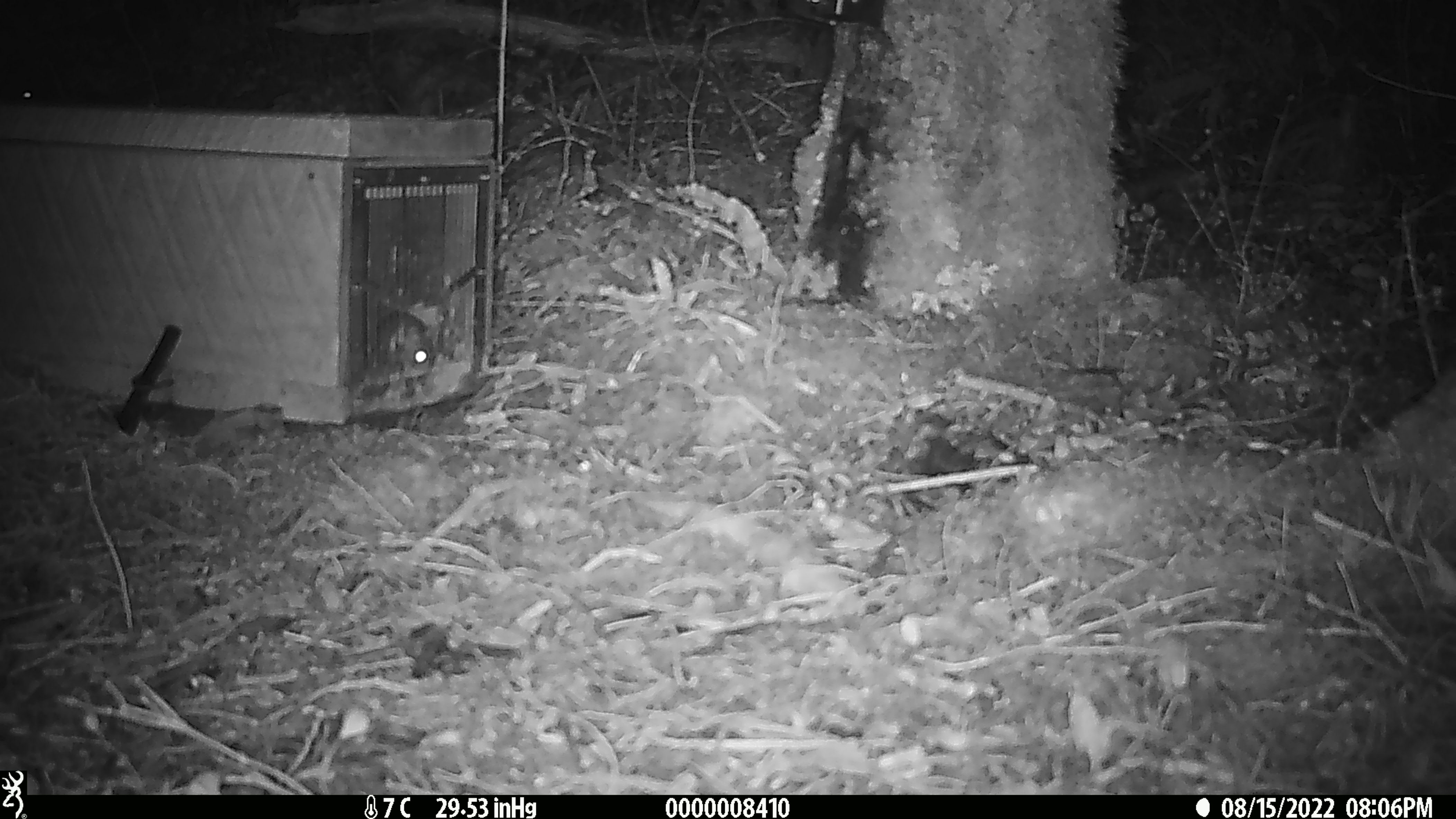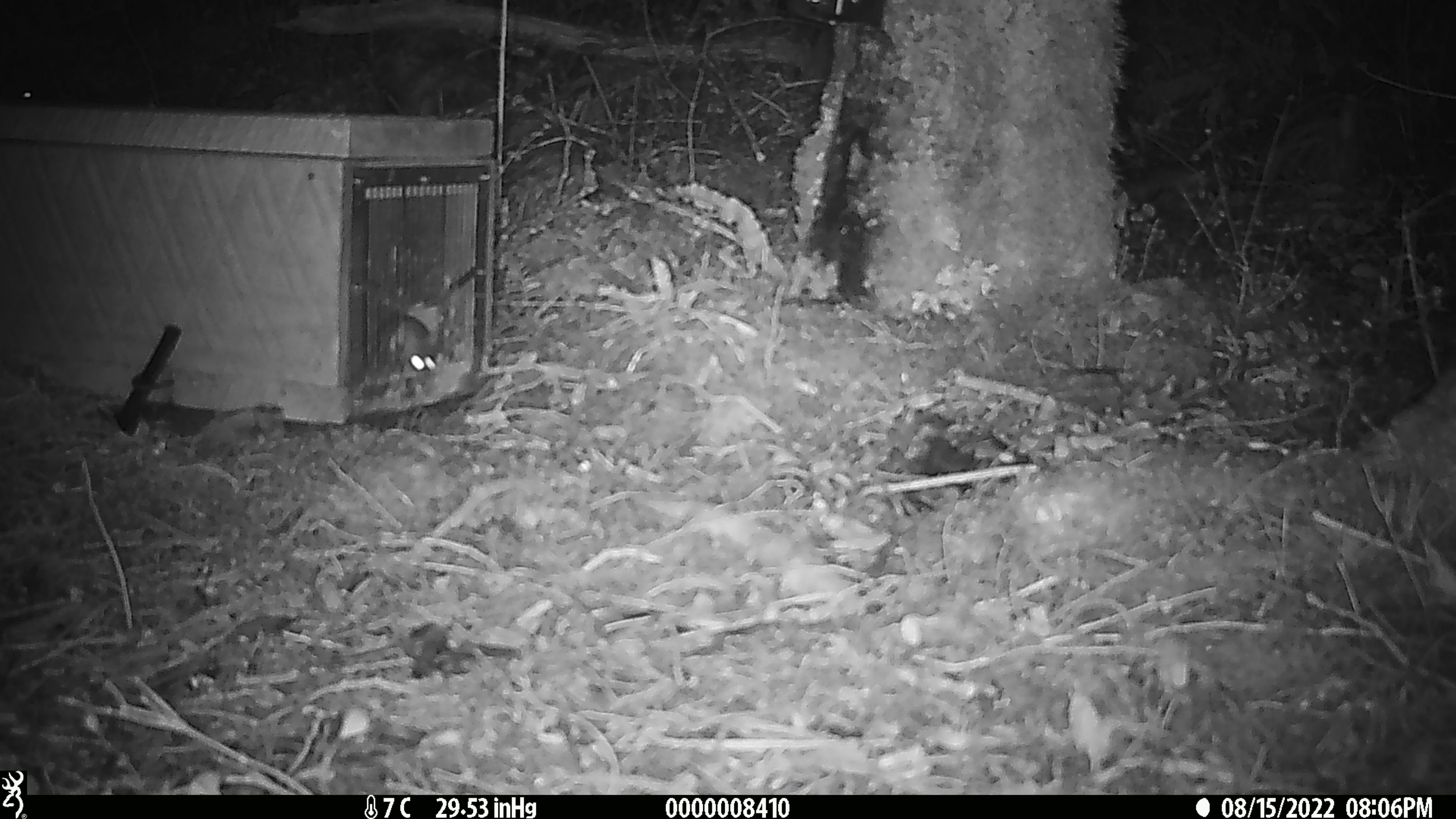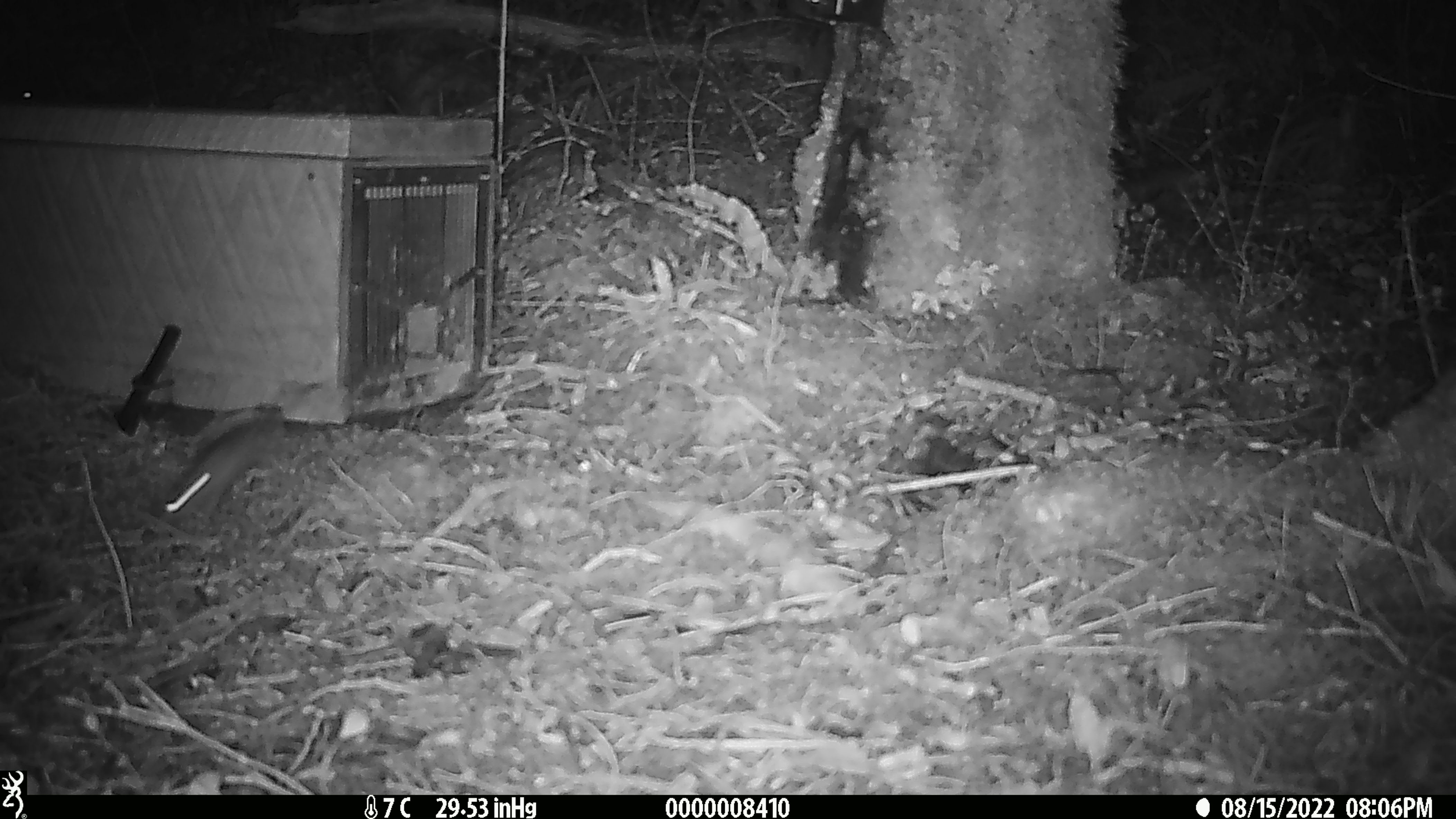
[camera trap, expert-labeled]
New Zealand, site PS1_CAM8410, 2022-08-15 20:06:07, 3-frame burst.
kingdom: Animalia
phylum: Chordata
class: Mammalia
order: Rodentia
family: Muridae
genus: Mus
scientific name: Mus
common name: mouse